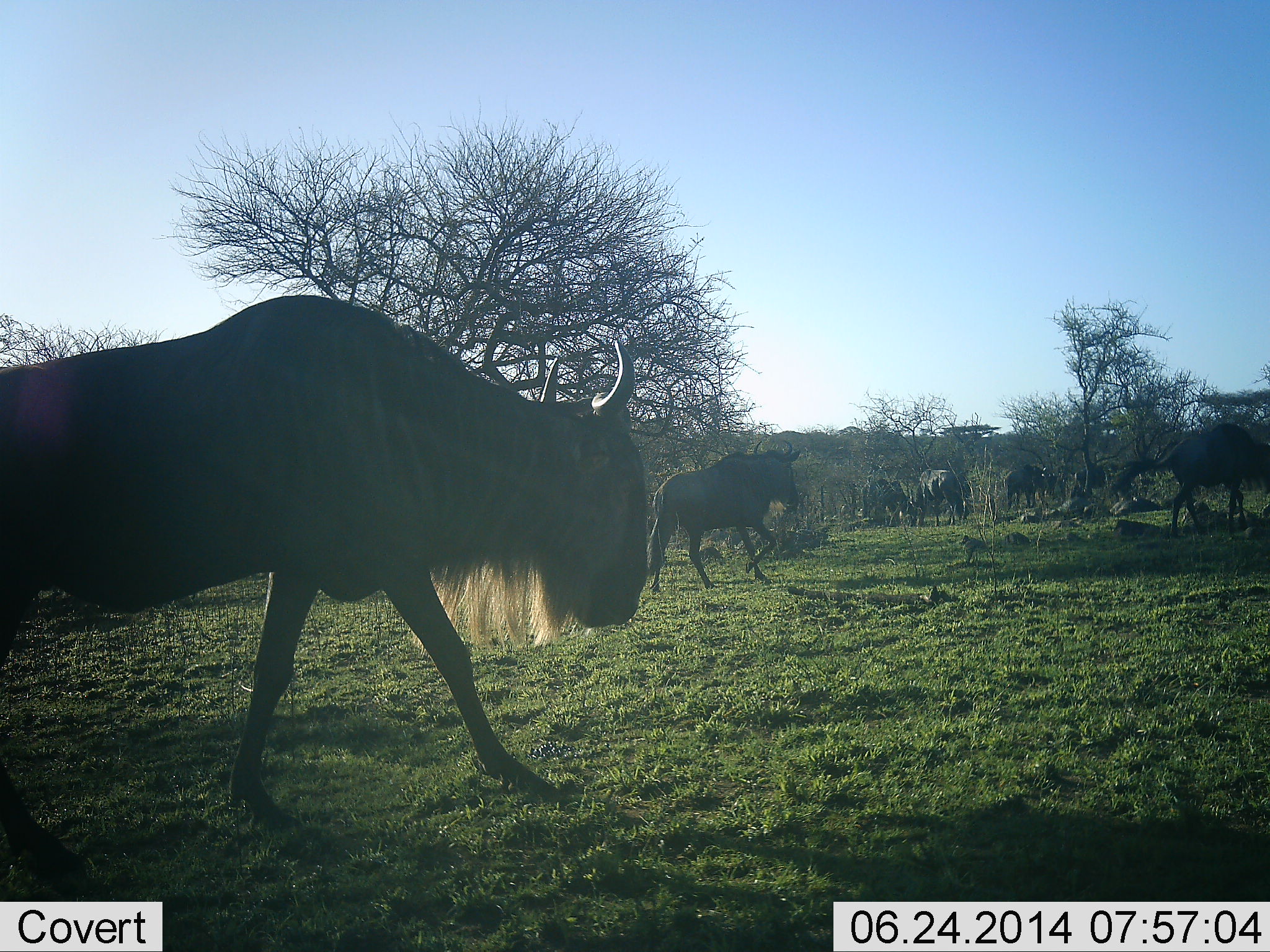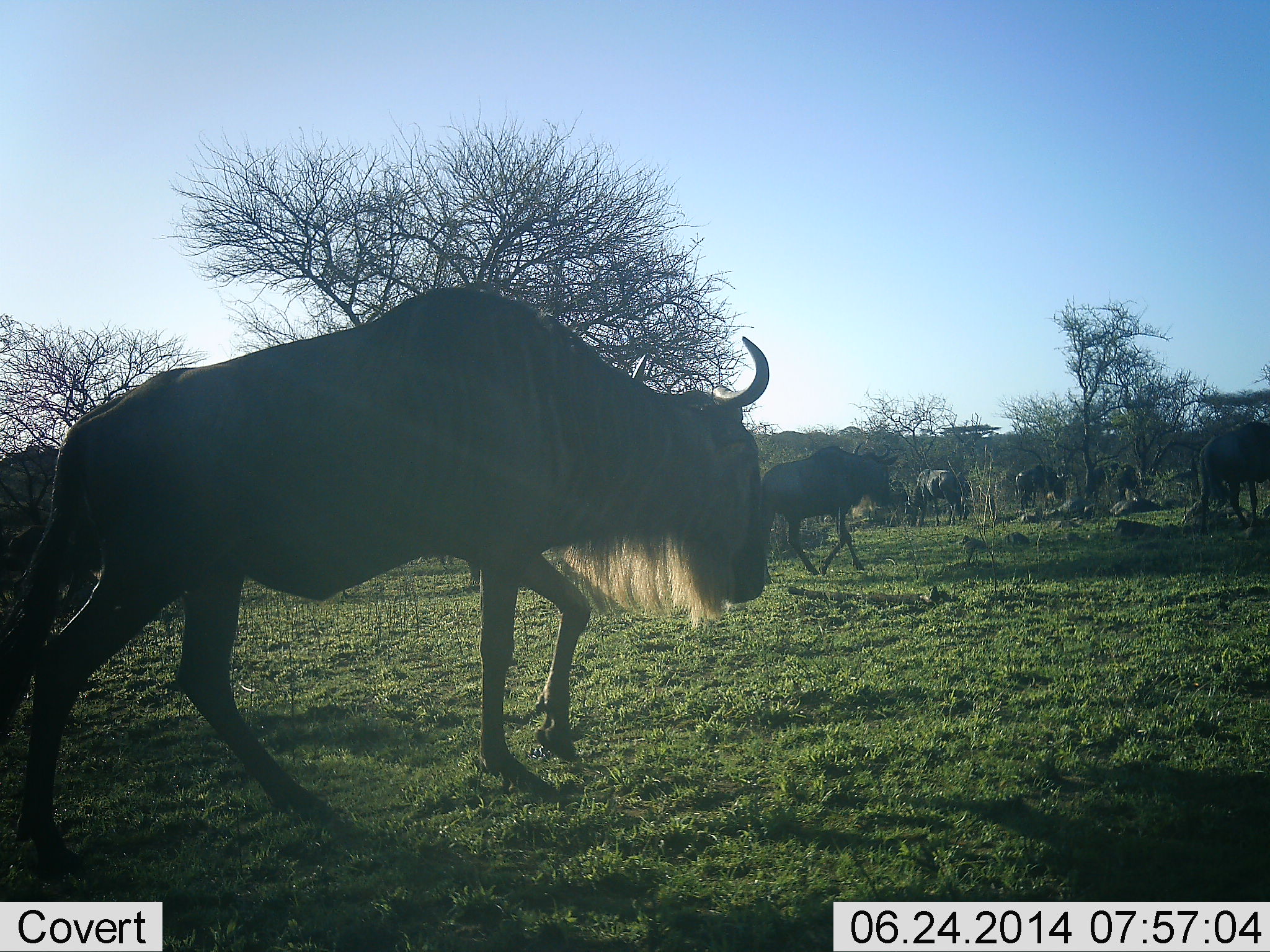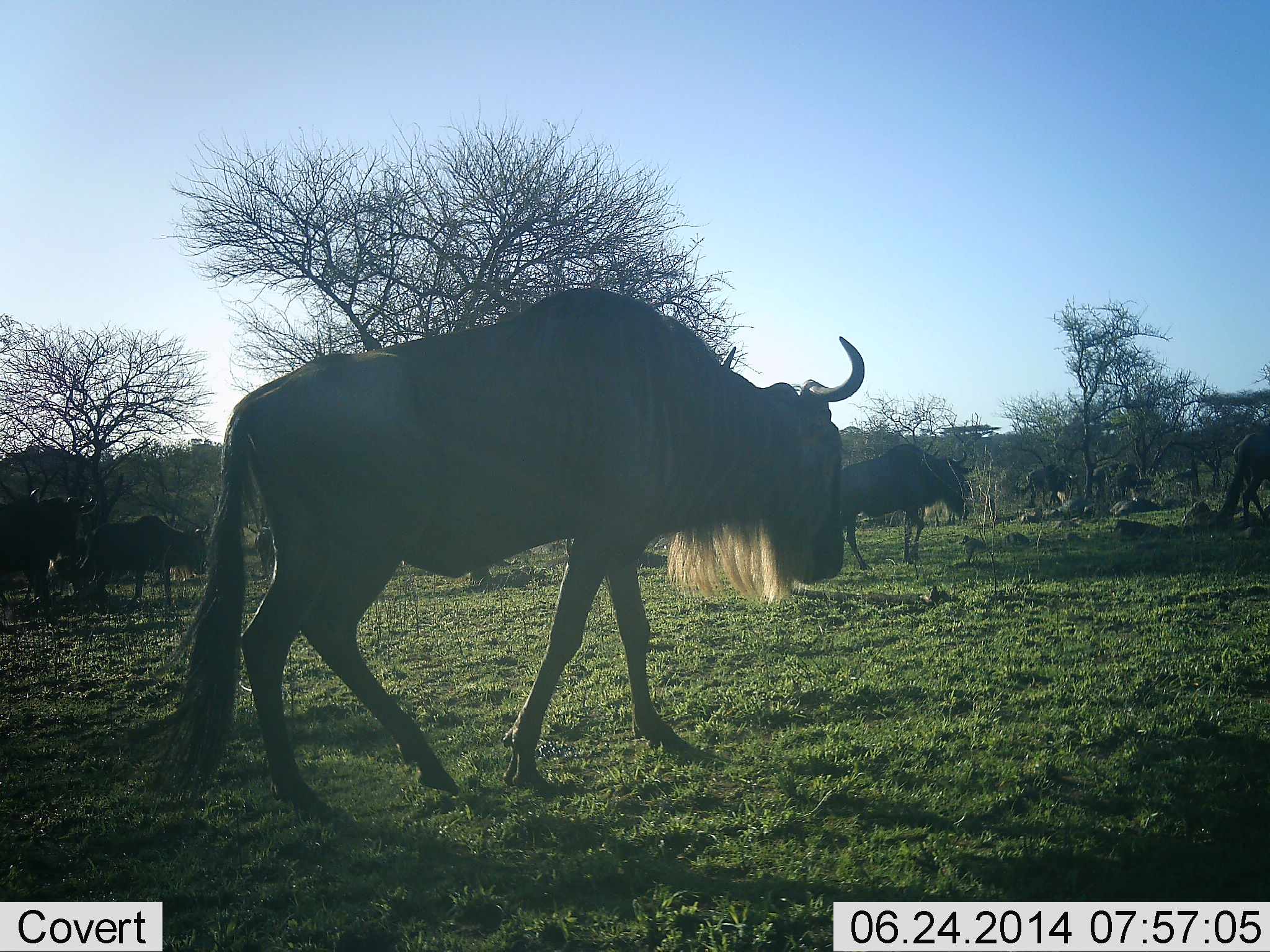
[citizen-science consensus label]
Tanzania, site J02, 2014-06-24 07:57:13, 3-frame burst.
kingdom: Animalia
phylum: Chordata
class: Mammalia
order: Artiodactyla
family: Bovidae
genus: Connochaetes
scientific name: Connochaetes taurinus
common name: blue wildebeest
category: wildebeest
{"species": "wildebeest (blue wildebeest) (Connochaetes taurinus)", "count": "9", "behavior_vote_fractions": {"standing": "30%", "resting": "0%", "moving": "90%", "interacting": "0%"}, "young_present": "0%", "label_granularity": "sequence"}